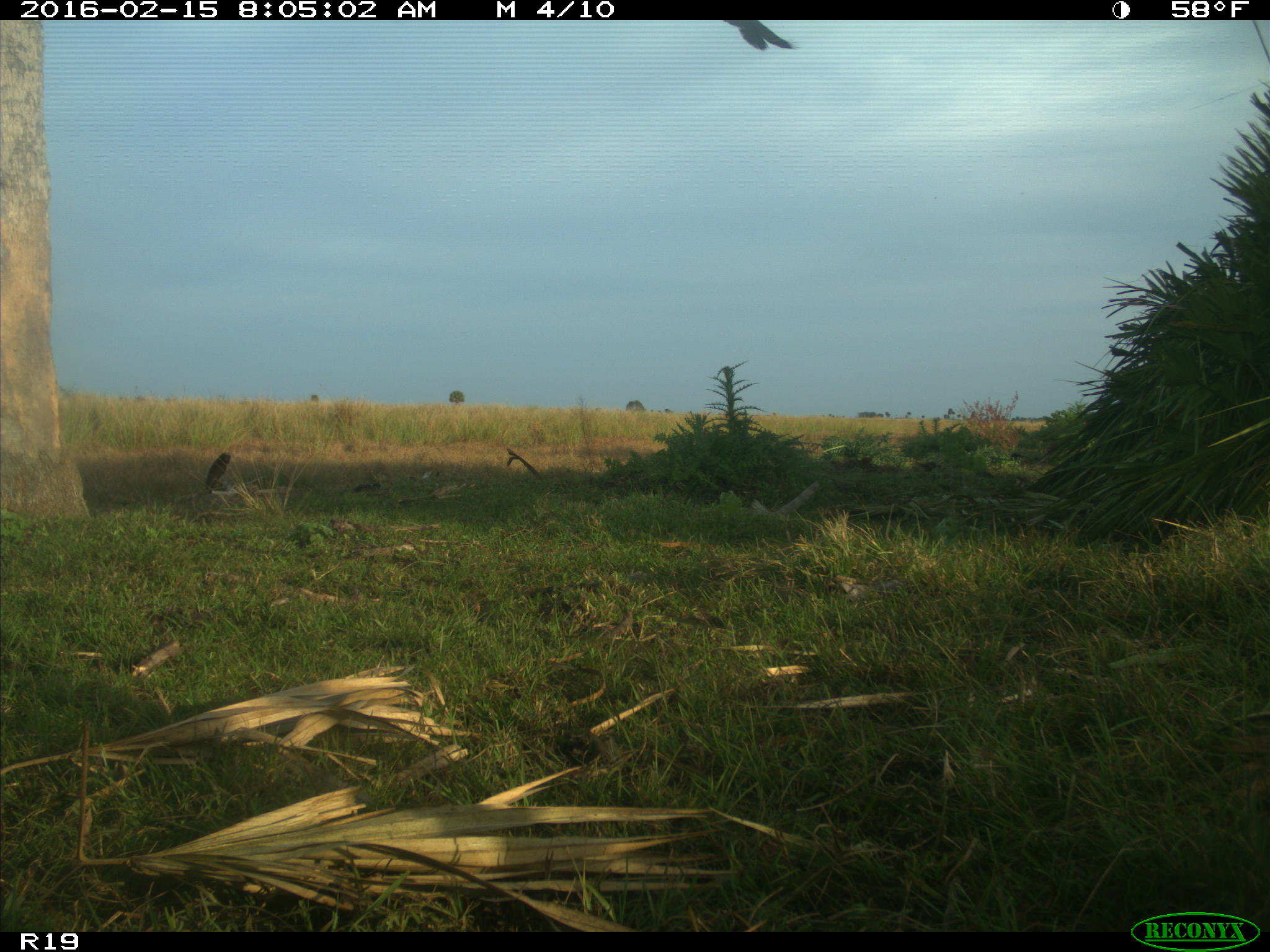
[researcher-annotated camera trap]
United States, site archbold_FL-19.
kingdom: Animalia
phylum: Chordata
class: Aves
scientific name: Aves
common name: birds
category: unidentified bird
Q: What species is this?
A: Unidentified bird (birds) (Aves).